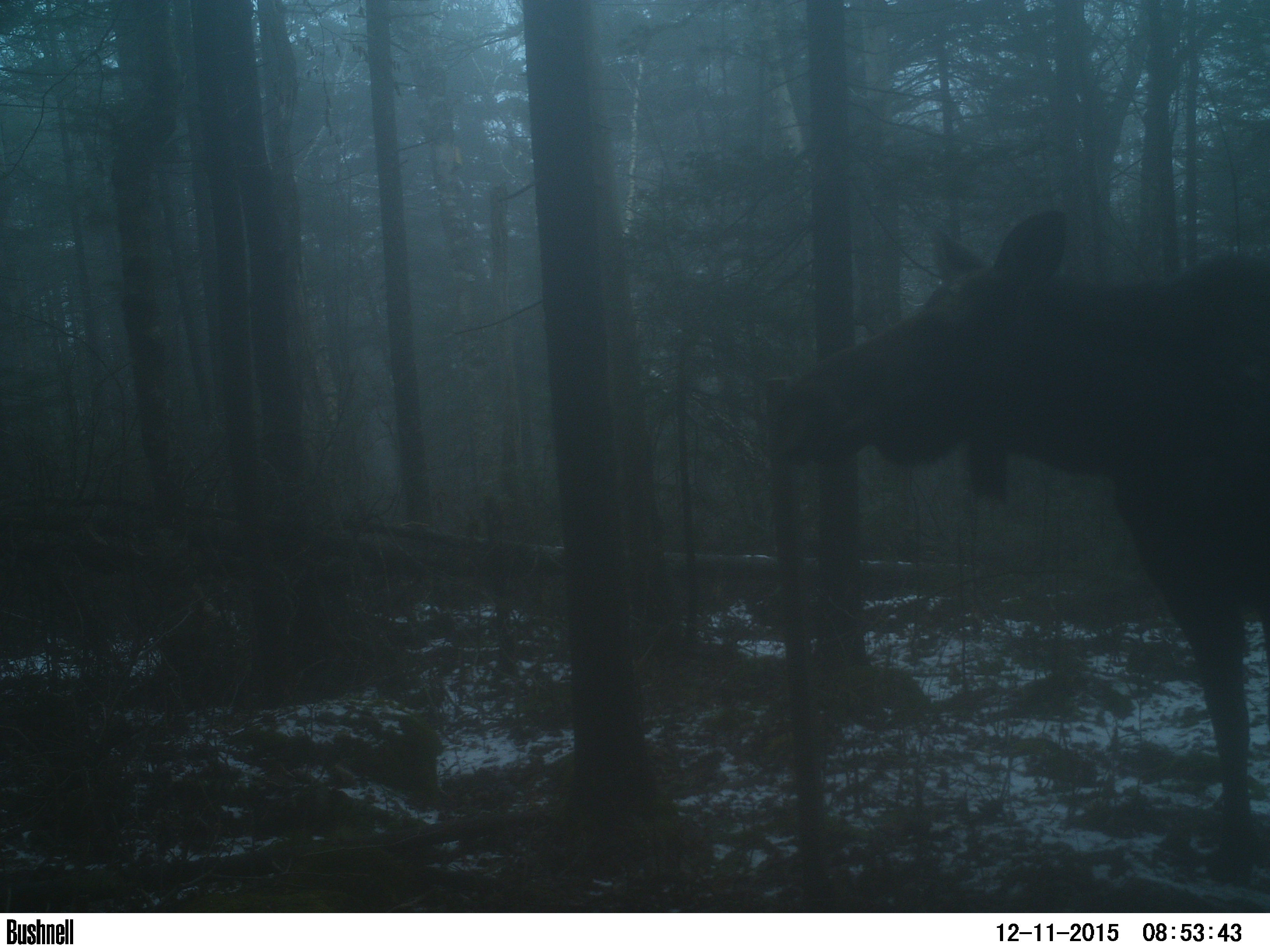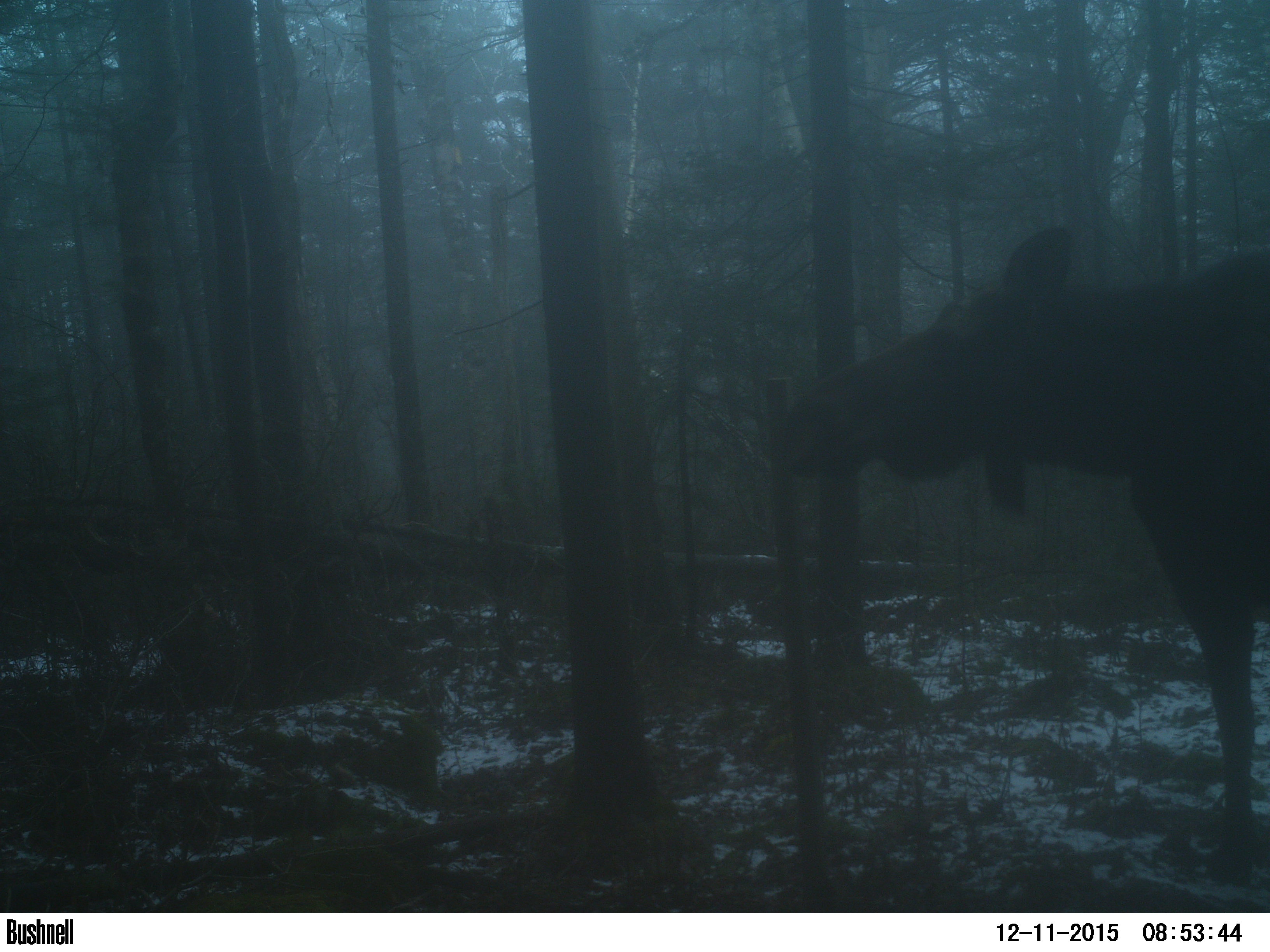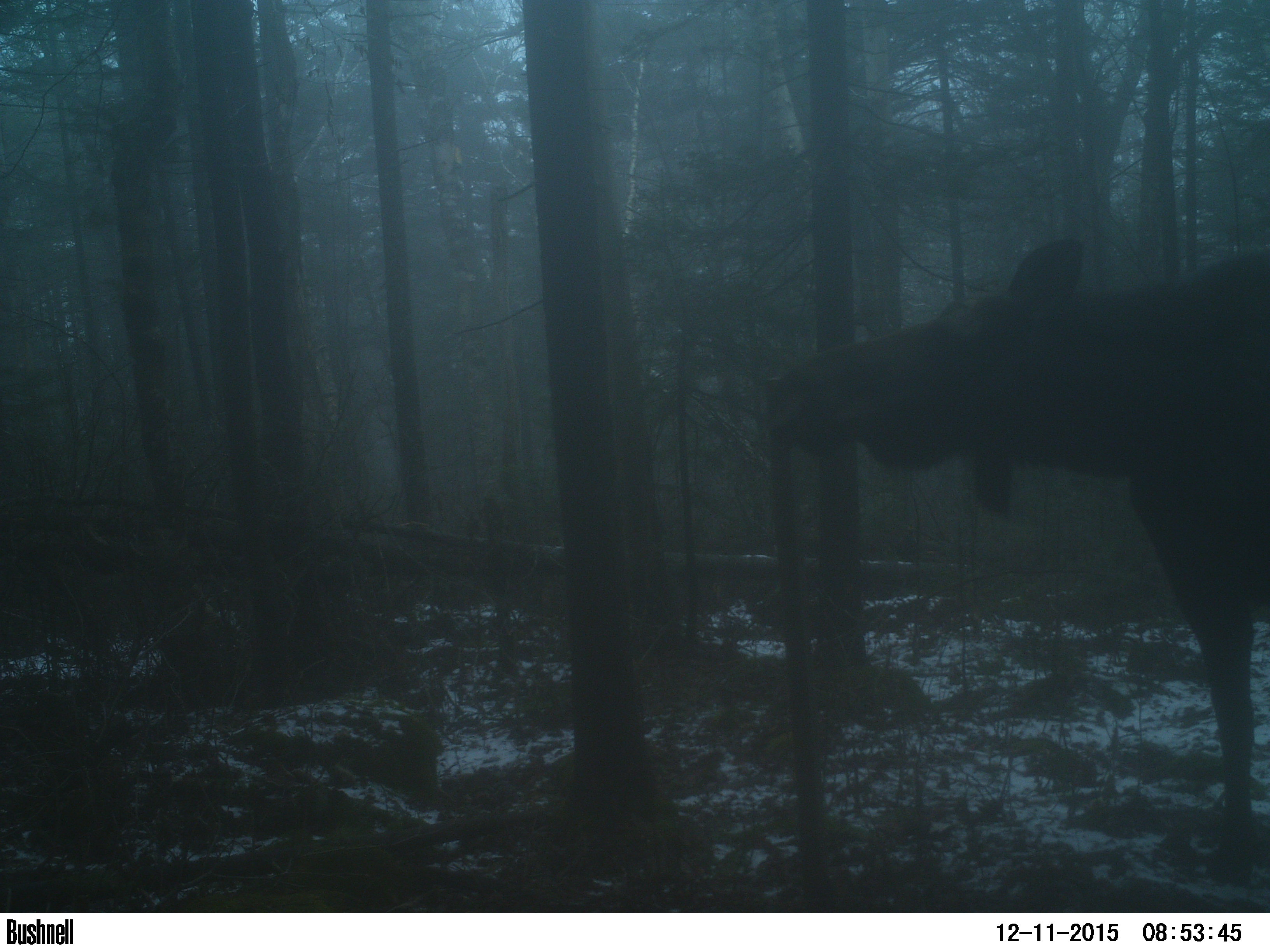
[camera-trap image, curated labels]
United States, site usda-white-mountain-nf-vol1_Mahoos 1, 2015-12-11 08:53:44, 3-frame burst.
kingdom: Animalia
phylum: Chordata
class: Mammalia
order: Artiodactyla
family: Cervidae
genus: Alces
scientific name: Alces alces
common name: moose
Moose (Alces alces).